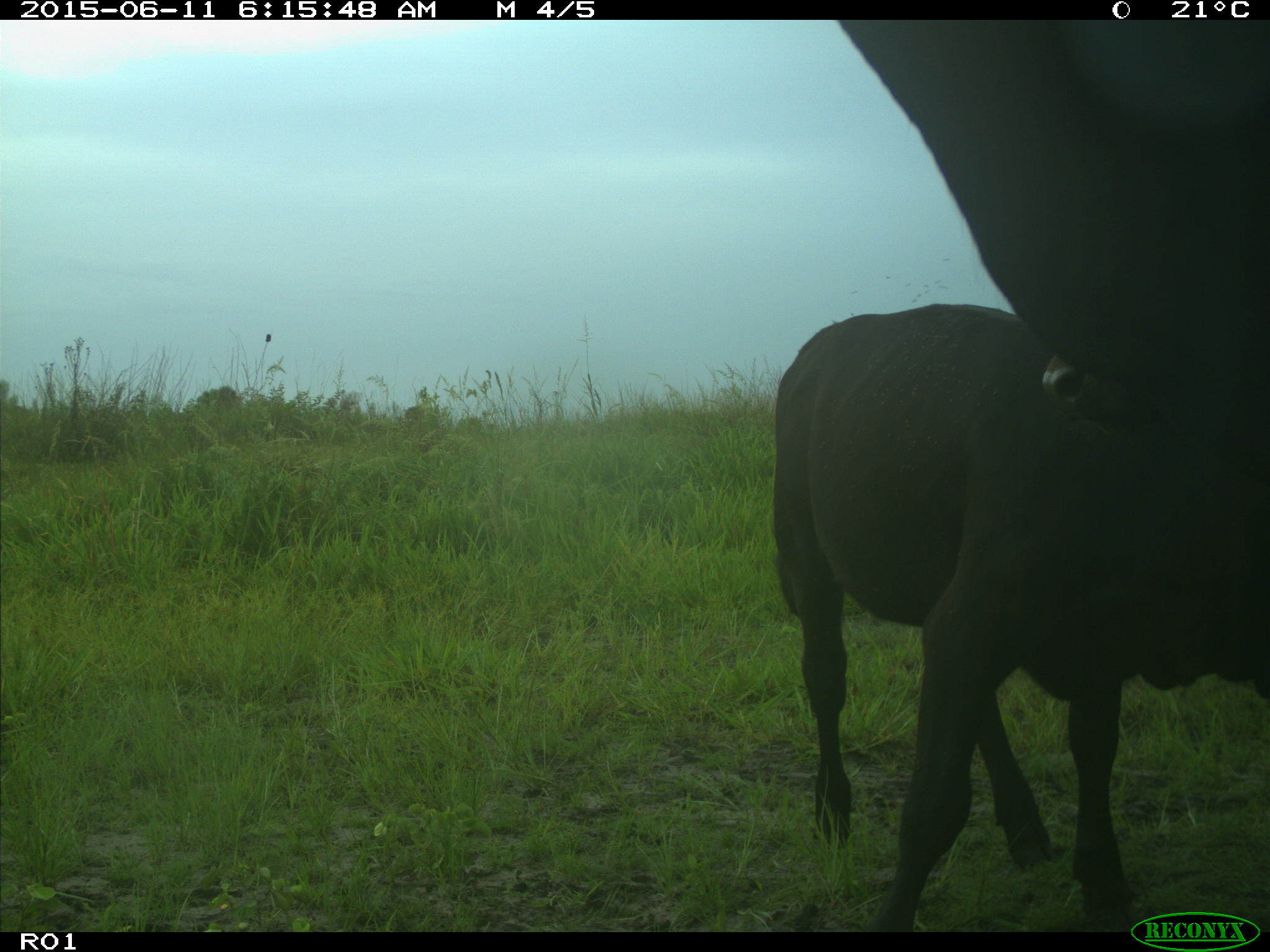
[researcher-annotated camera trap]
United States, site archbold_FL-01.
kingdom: Animalia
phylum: Chordata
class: Mammalia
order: Artiodactyla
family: Bovidae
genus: Bos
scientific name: Bos taurus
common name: domestic cow